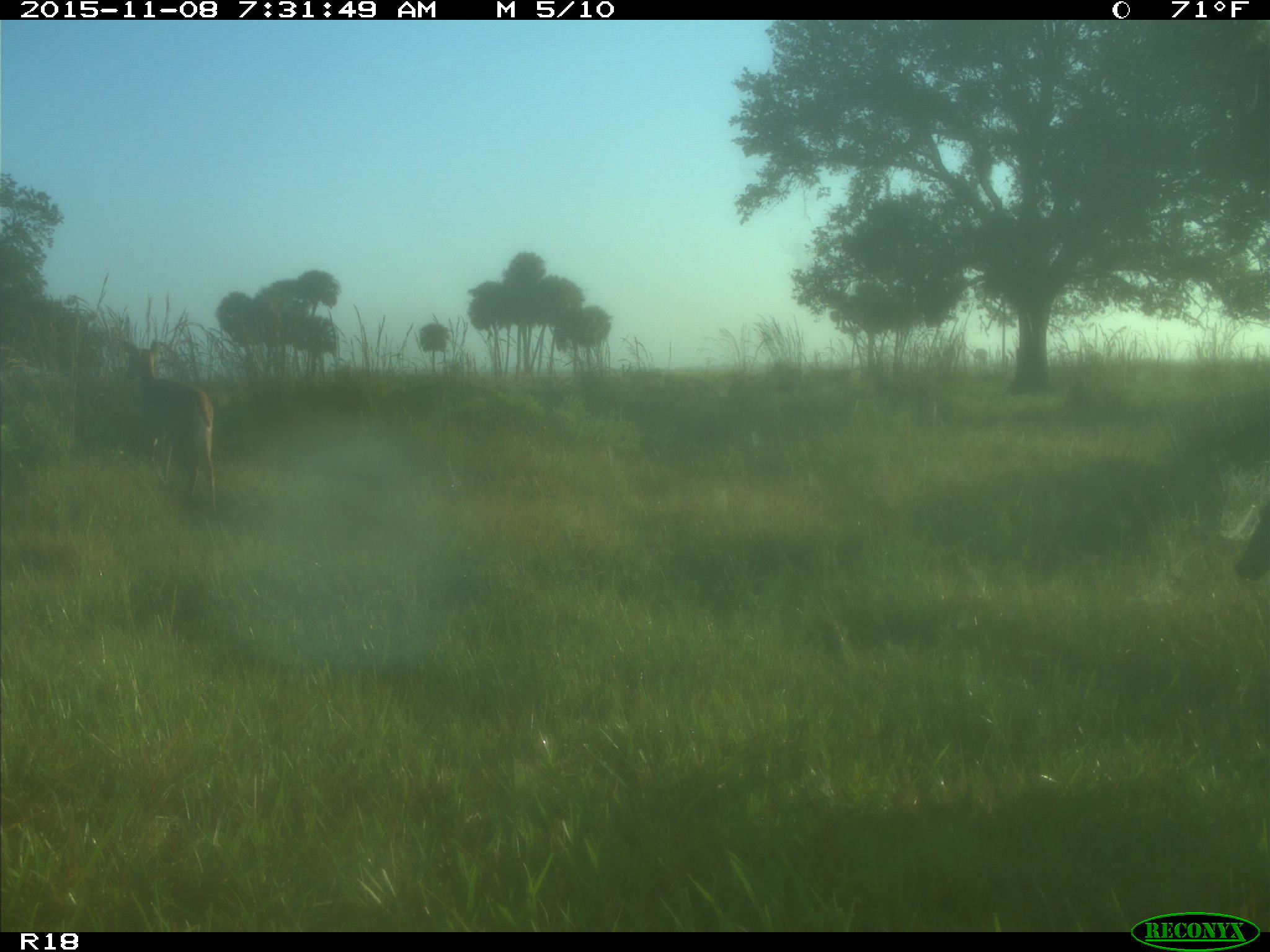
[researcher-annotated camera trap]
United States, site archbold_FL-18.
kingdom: Animalia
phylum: Chordata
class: Mammalia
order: Artiodactyla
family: Cervidae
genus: Odocoileus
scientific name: Odocoileus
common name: deer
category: unidentified deer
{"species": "unidentified deer (deer) (Odocoileus)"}